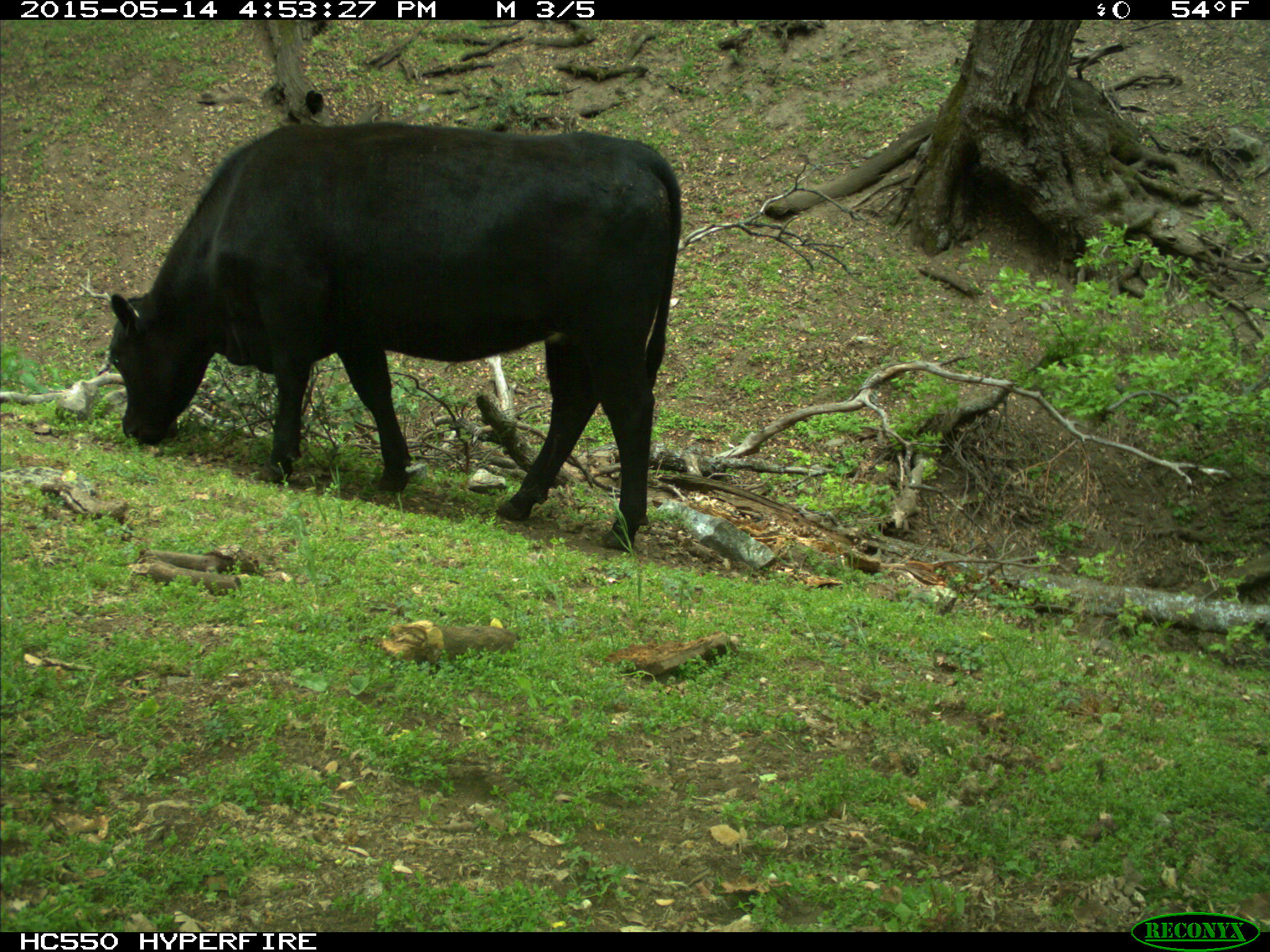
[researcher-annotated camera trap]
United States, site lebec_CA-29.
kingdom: Animalia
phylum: Chordata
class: Mammalia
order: Artiodactyla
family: Bovidae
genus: Bos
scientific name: Bos taurus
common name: domestic cow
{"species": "Bos taurus (domestic cow)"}